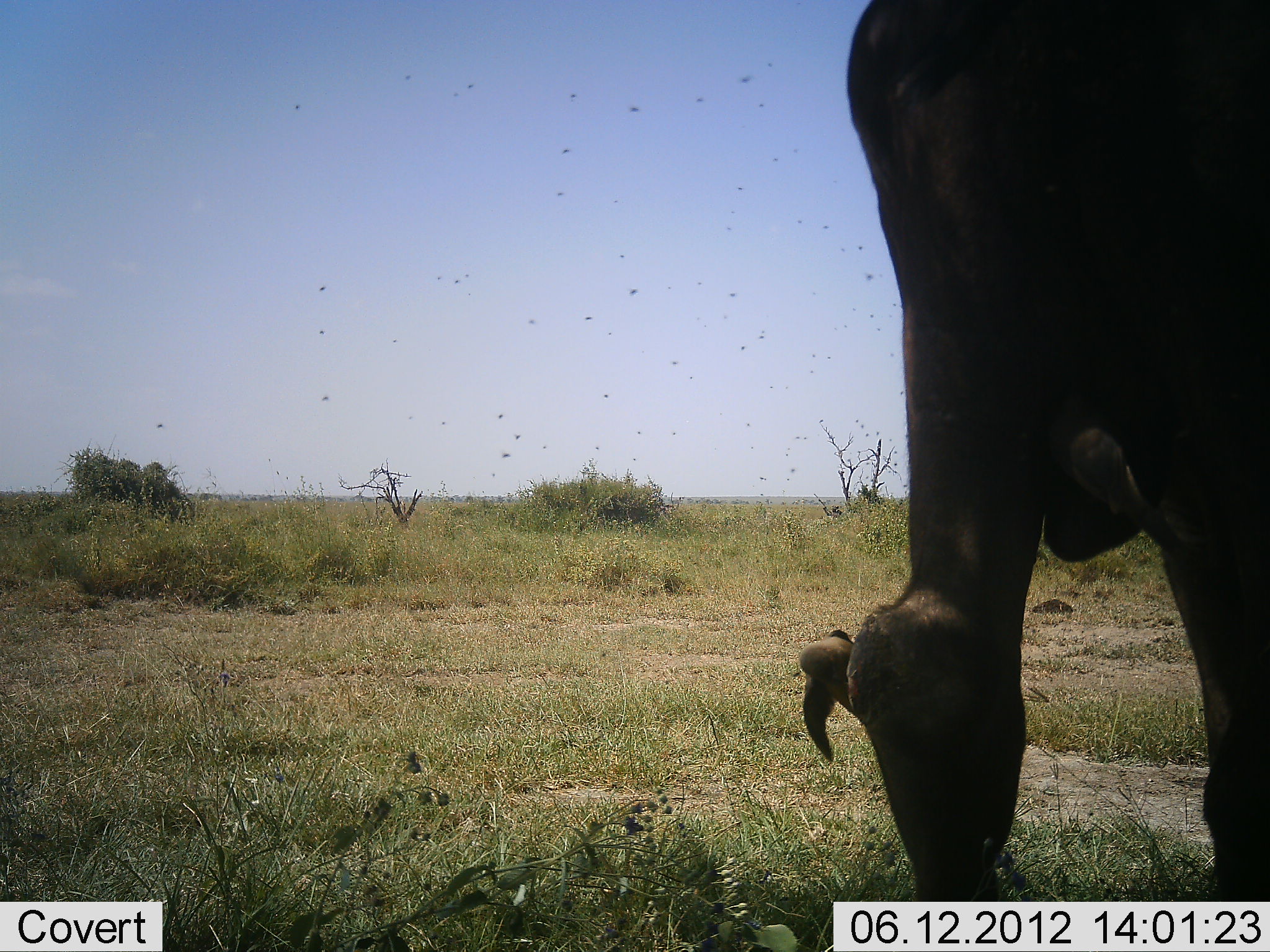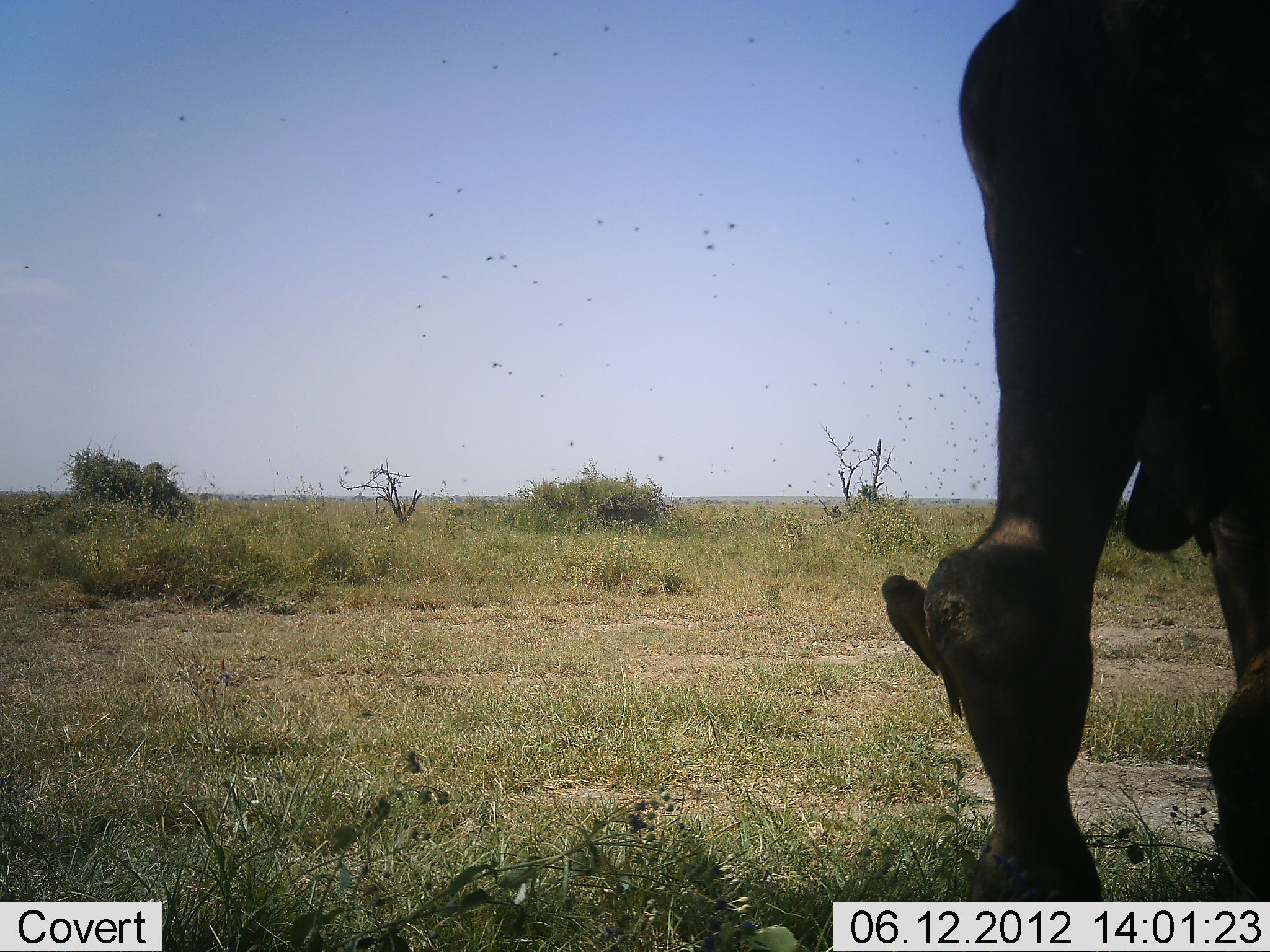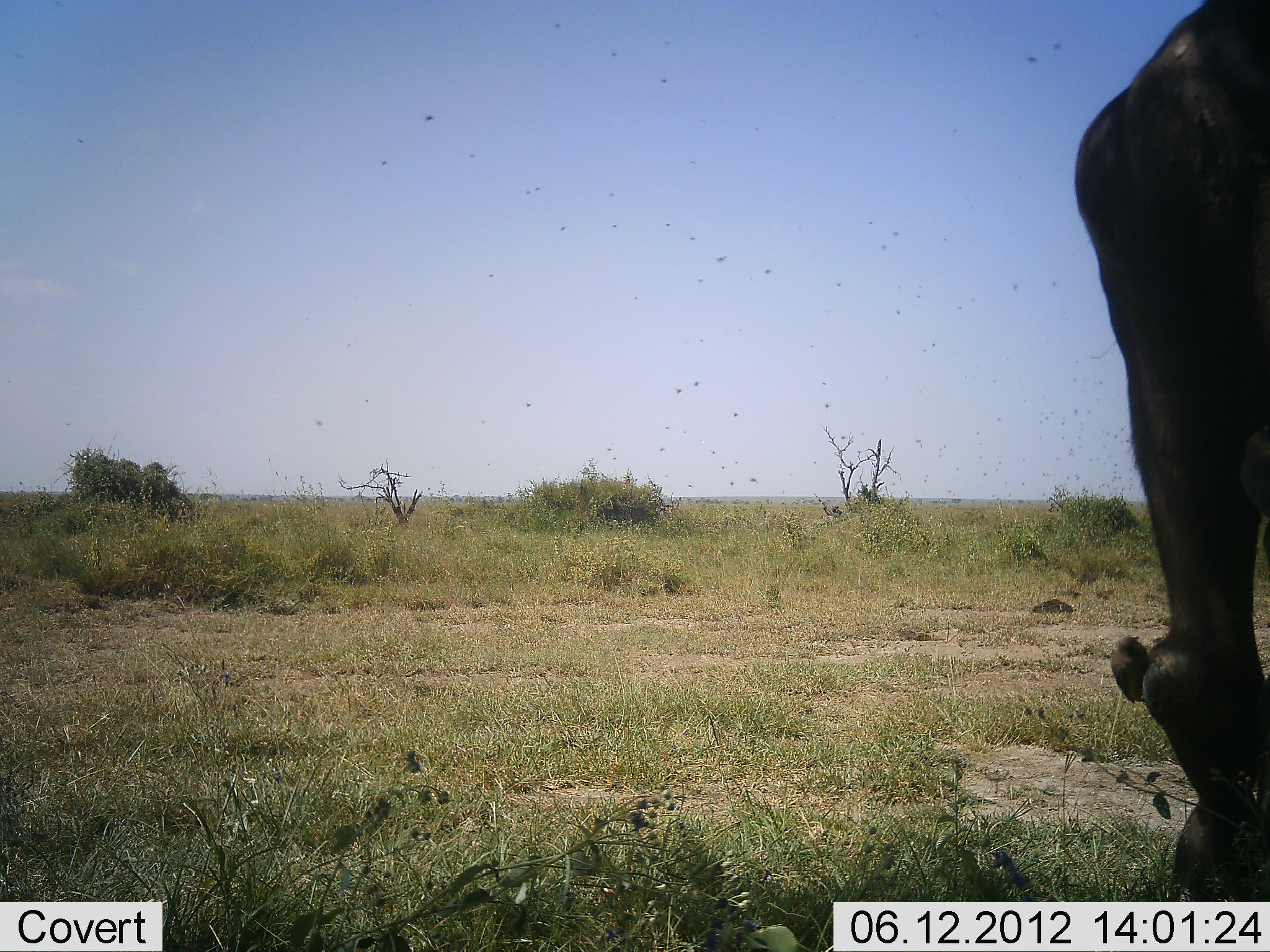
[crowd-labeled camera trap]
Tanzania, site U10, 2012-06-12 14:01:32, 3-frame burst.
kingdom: Animalia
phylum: Chordata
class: Aves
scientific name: Aves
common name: bird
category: otherbird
Otherbird (bird) (Aves), count 1. Behavior (volunteer vote fractions): standing 31%, resting 19%, moving 12%, interacting 25%. Young present (vote fraction): 0%. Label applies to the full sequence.